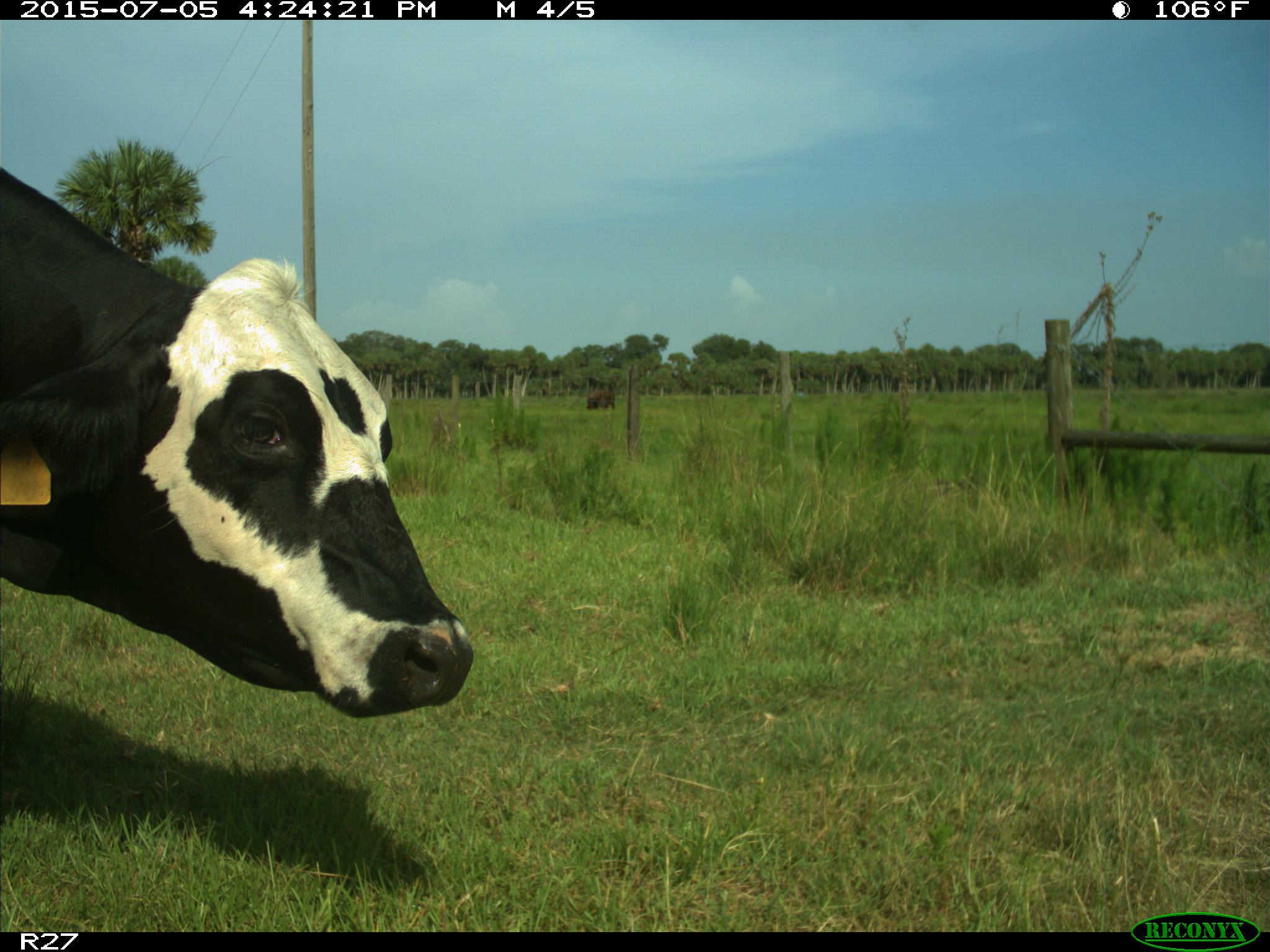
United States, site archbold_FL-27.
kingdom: Animalia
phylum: Chordata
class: Mammalia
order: Artiodactyla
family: Bovidae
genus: Bos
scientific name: Bos taurus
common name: domestic cow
Bos taurus (domestic cow).